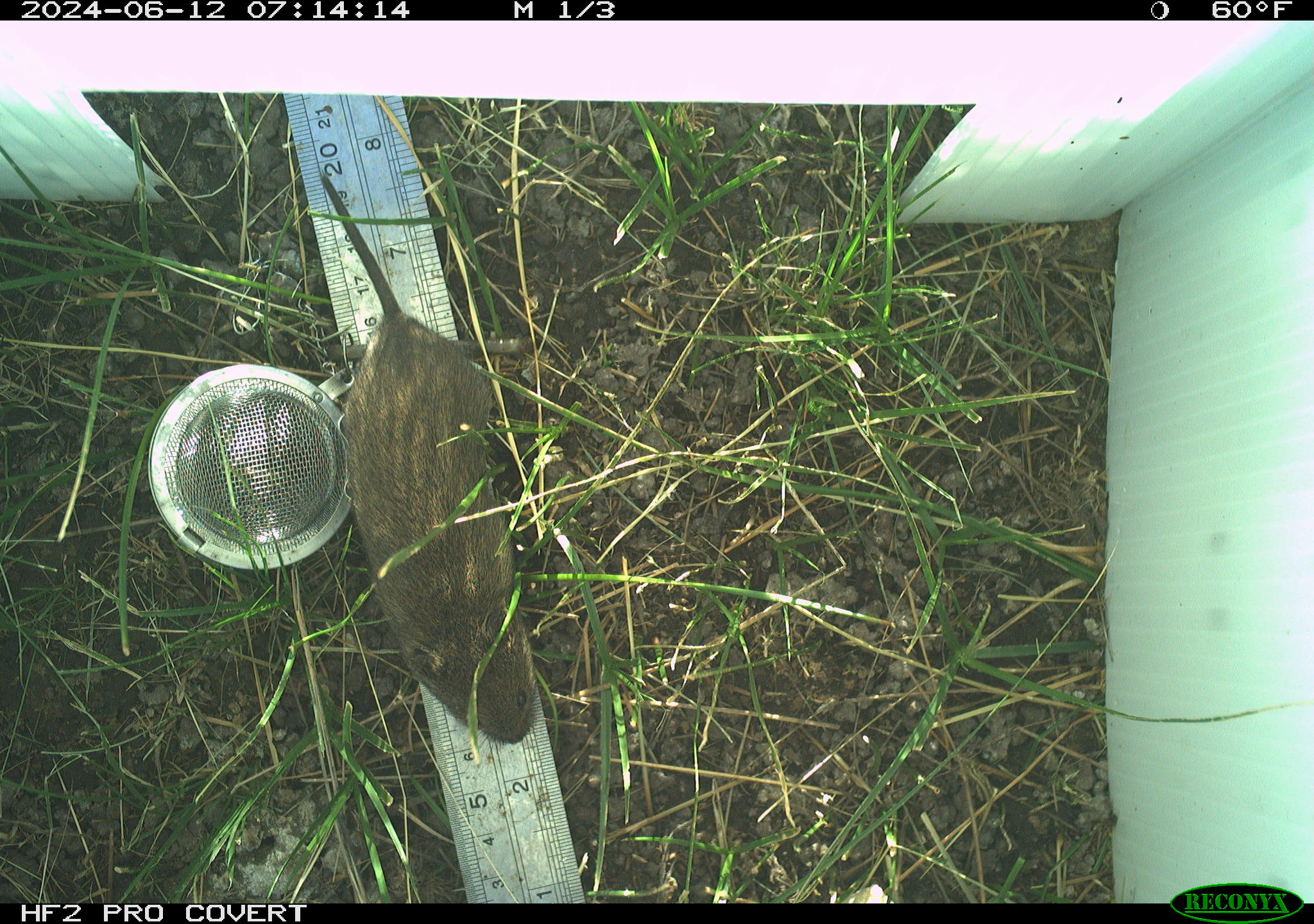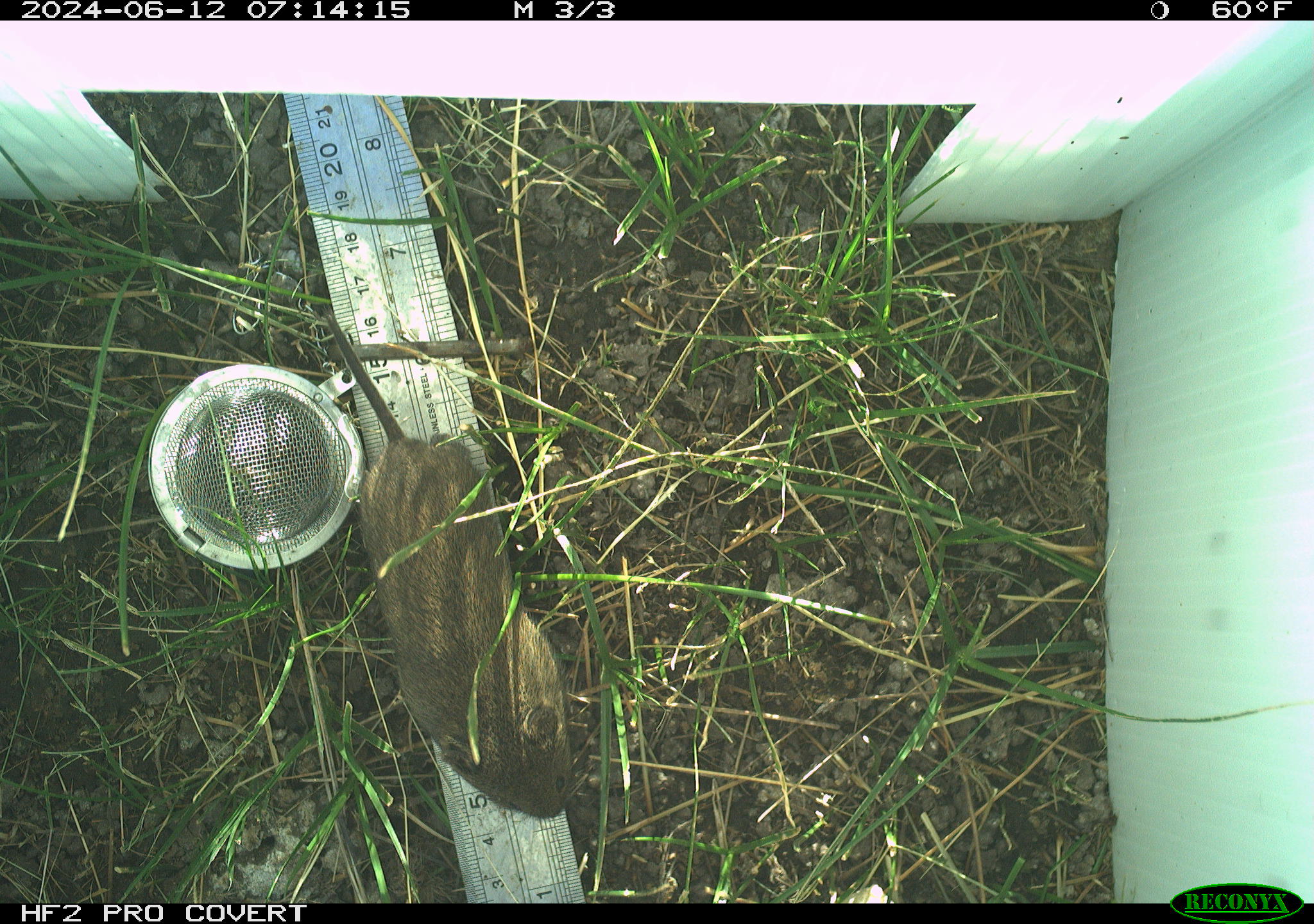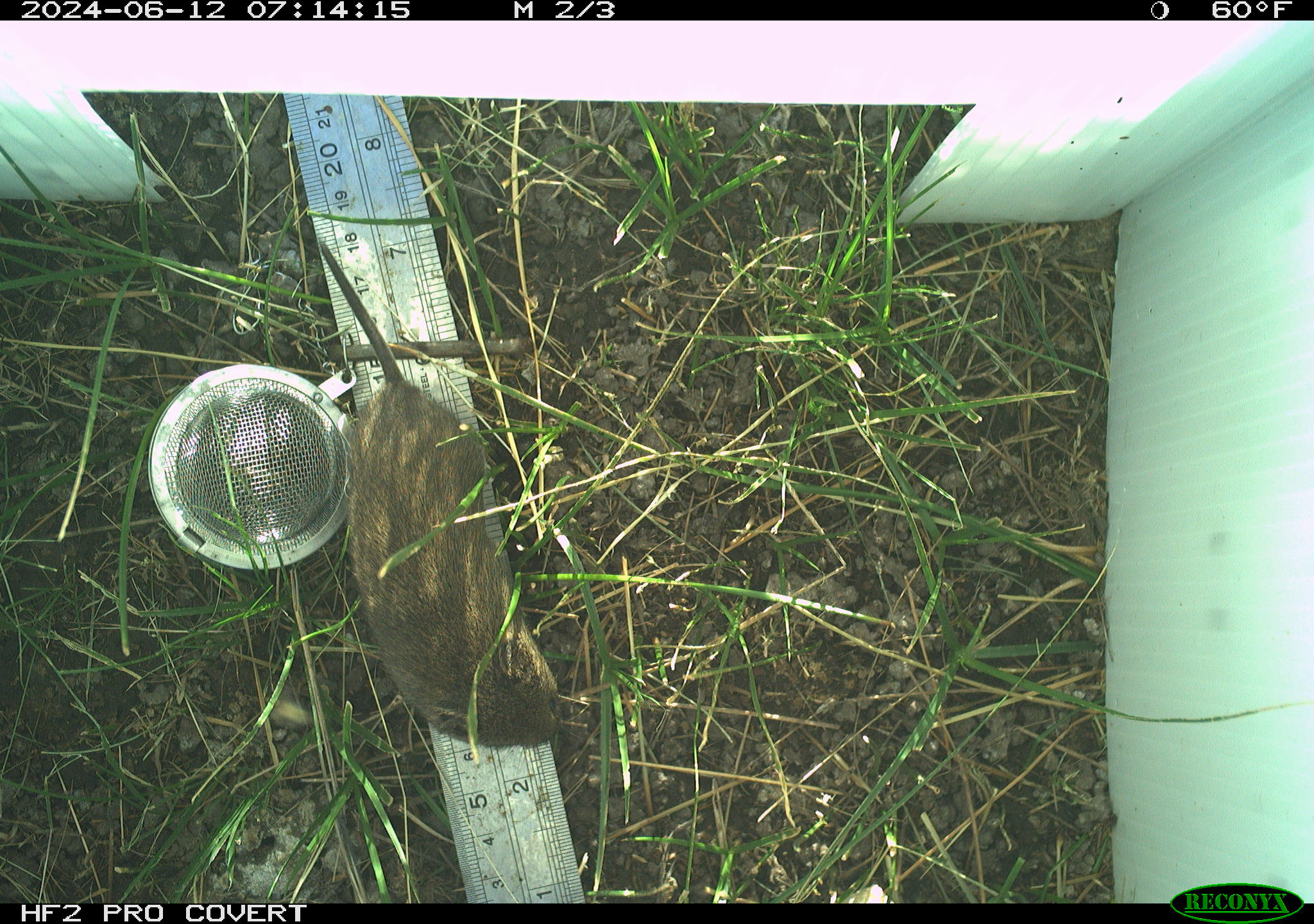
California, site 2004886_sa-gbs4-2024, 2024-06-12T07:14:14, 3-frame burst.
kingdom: Animalia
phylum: Chordata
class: Mammalia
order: Rodentia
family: Cricetidae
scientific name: Arvicolinae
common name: voles, lemmings, and muskrats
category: arvicolinae subfamily